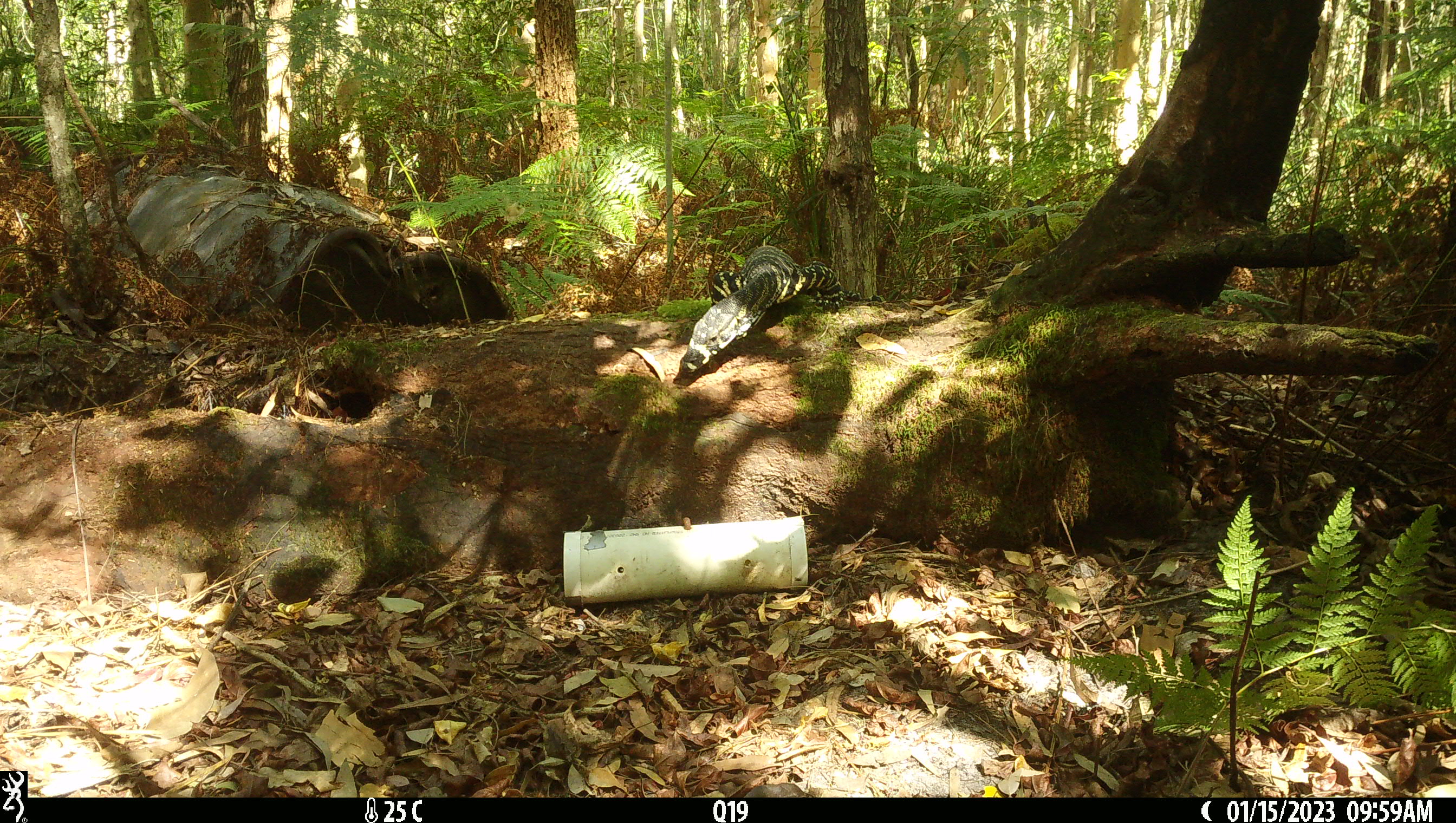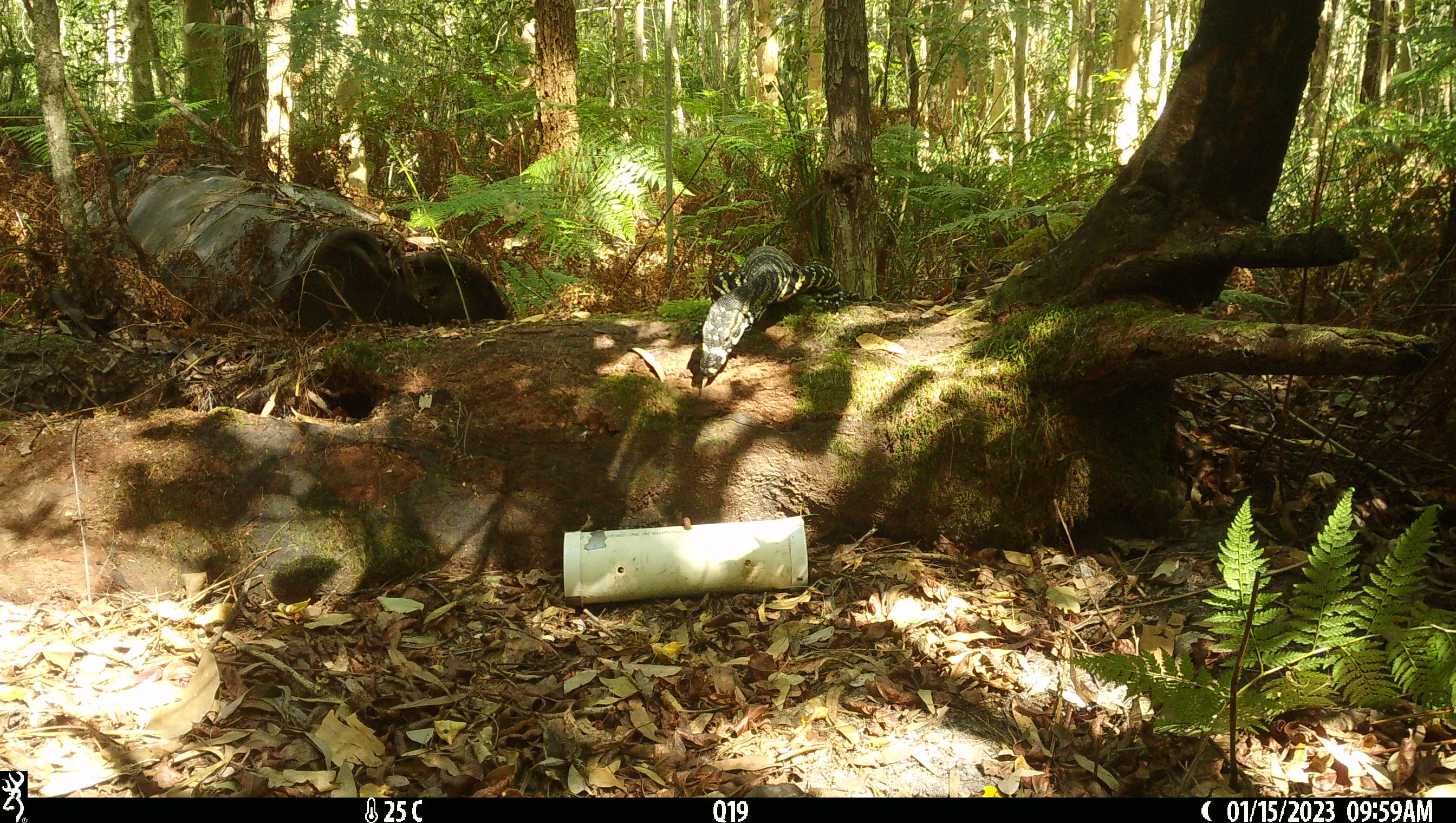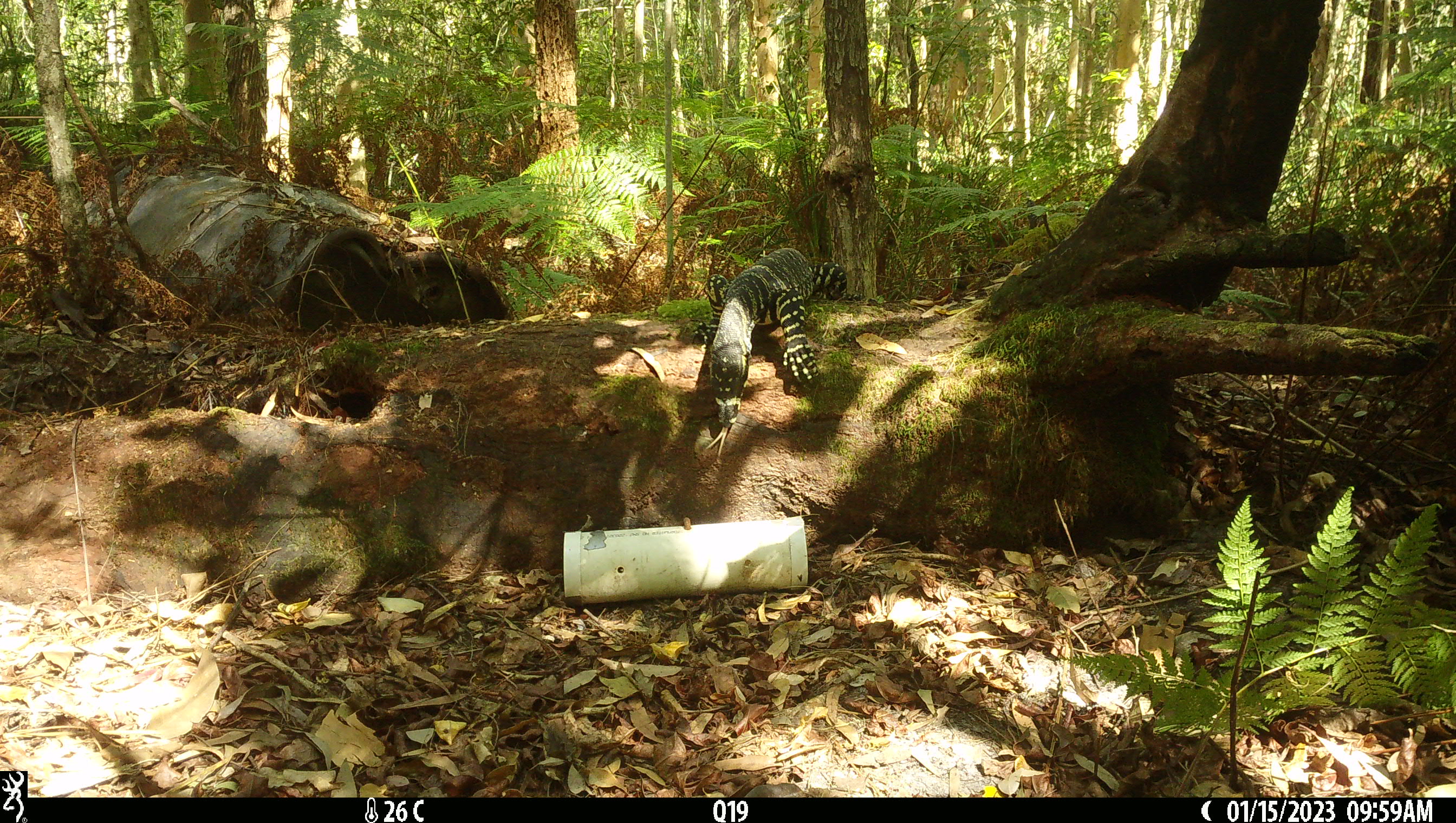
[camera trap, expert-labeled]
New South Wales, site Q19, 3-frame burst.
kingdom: Animalia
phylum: Chordata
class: Reptilia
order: Squamata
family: Varanidae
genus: Varanus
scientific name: Varanus varius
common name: lace monitor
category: goanna